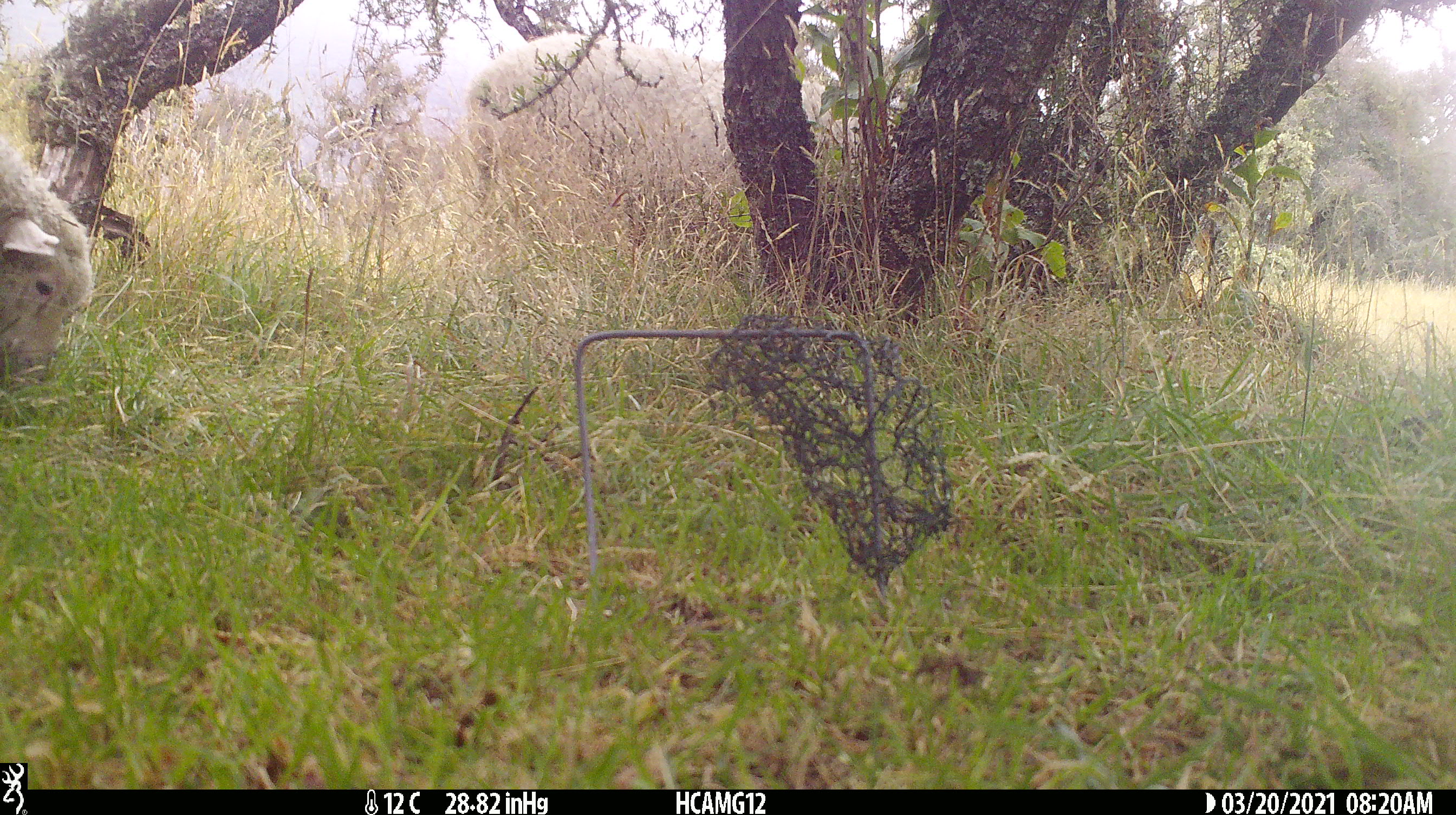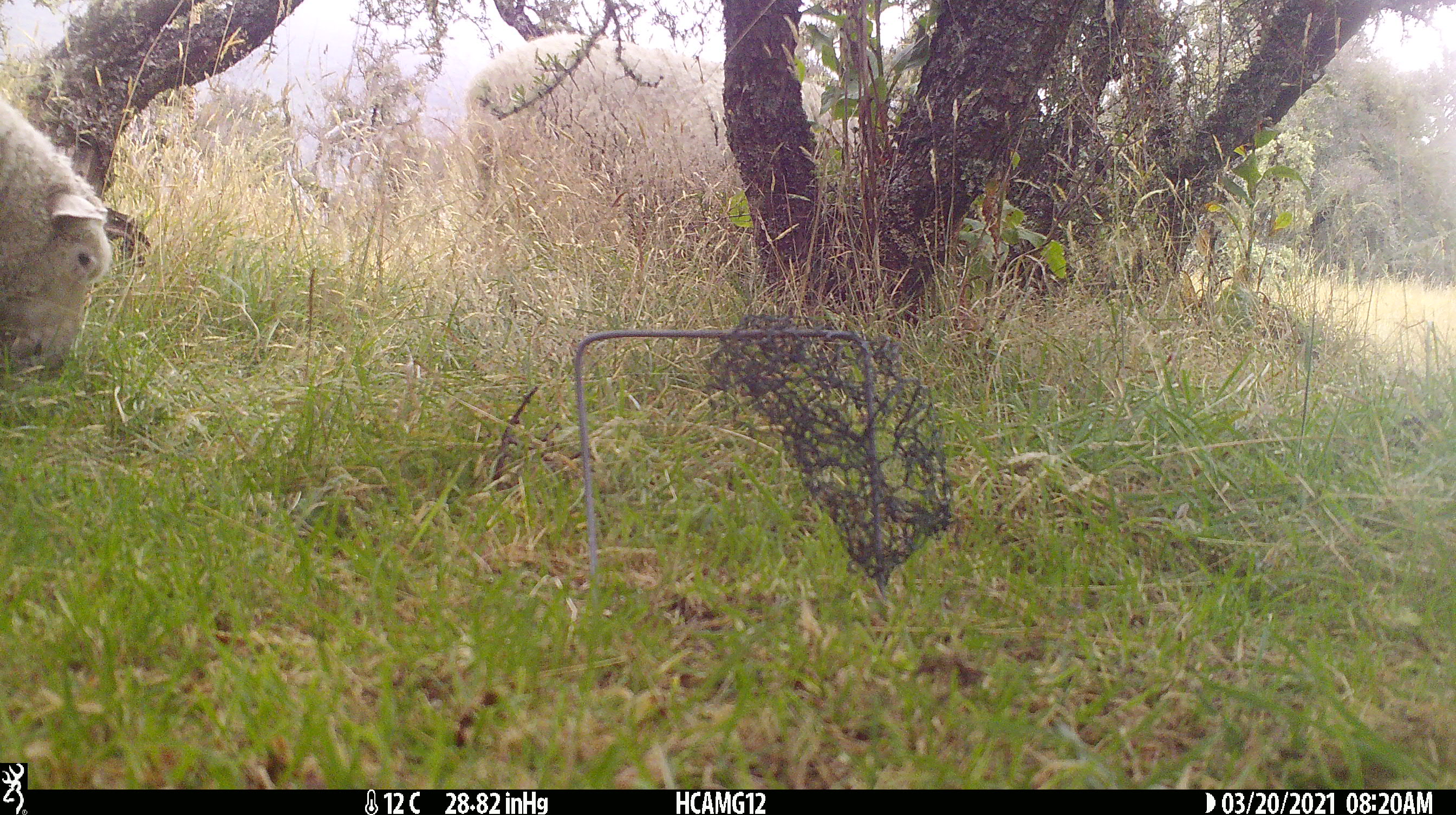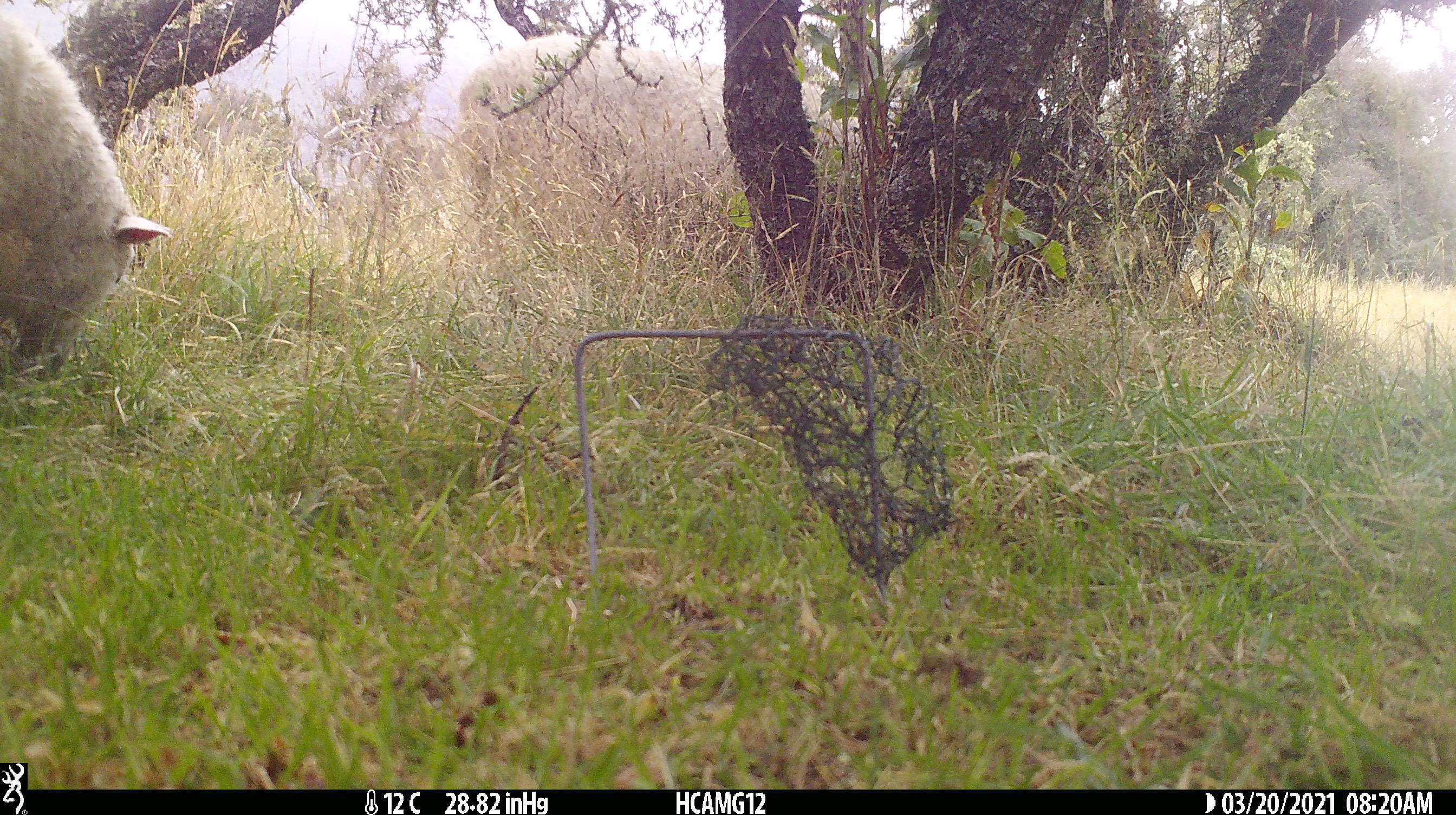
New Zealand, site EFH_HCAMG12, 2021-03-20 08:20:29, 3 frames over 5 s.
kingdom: Animalia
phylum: Chordata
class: Mammalia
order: Artiodactyla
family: Bovidae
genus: Ovis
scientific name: Ovis aries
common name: domestic sheep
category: sheep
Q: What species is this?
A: Sheep (domestic sheep) (Ovis aries).